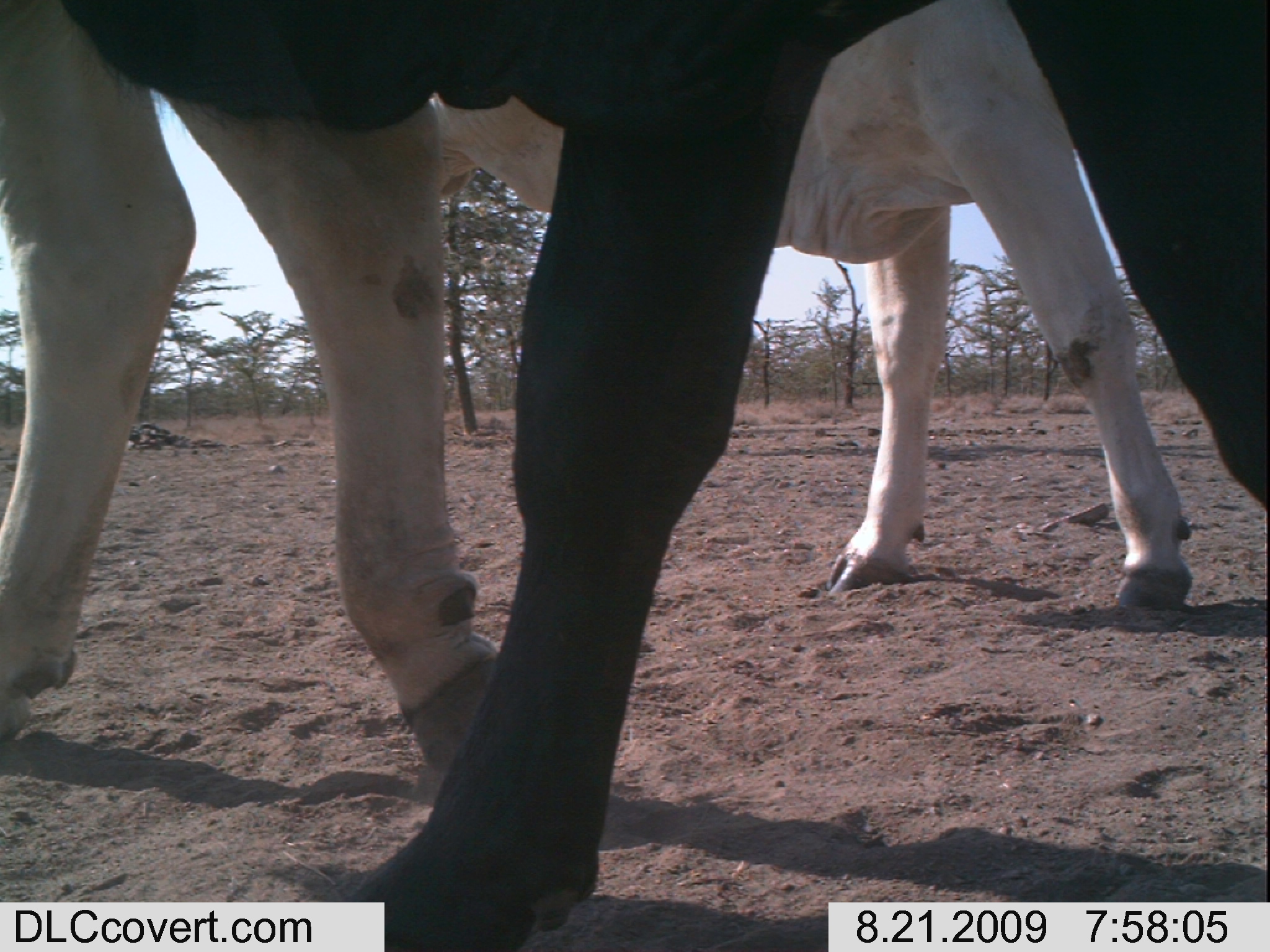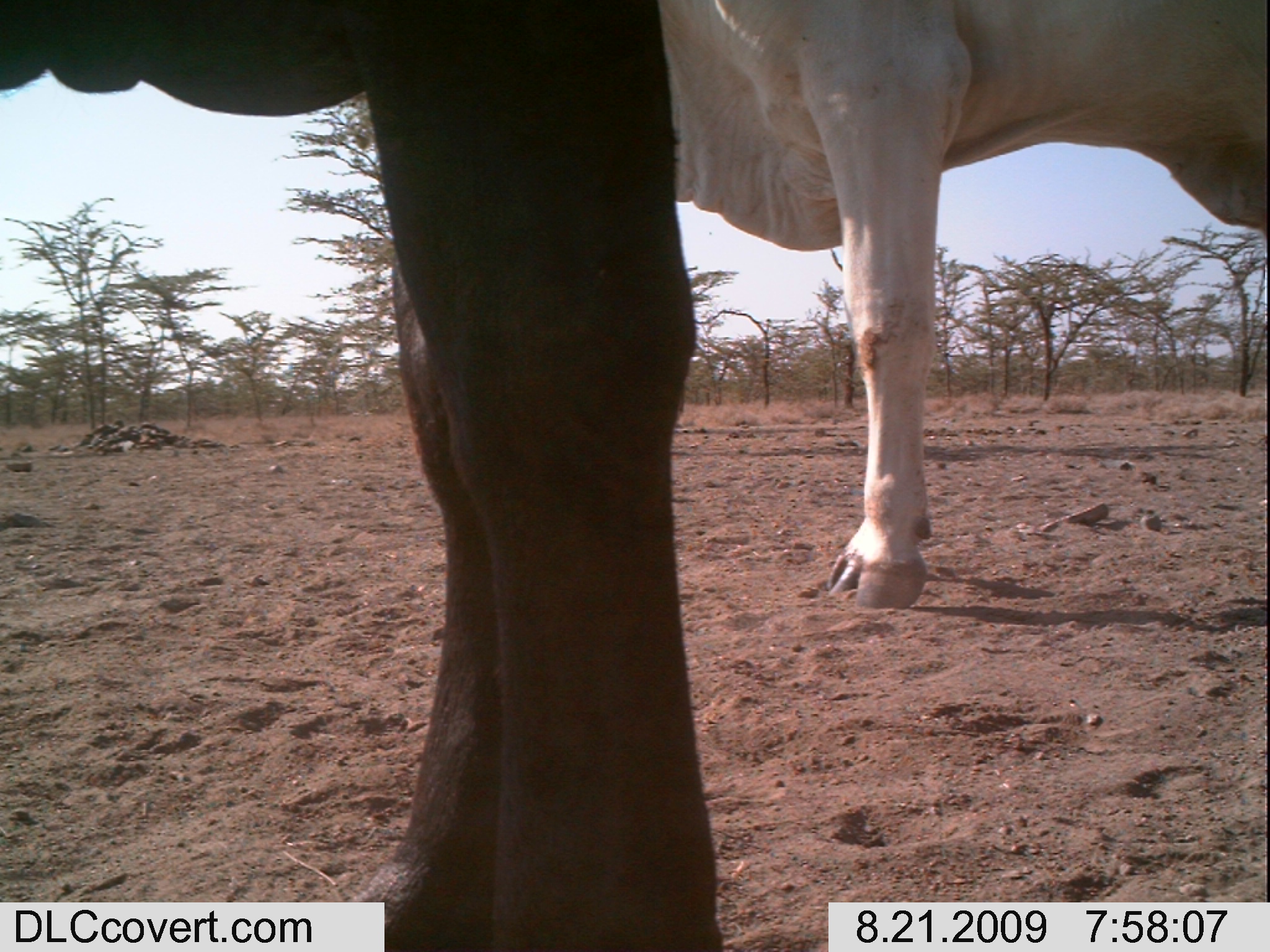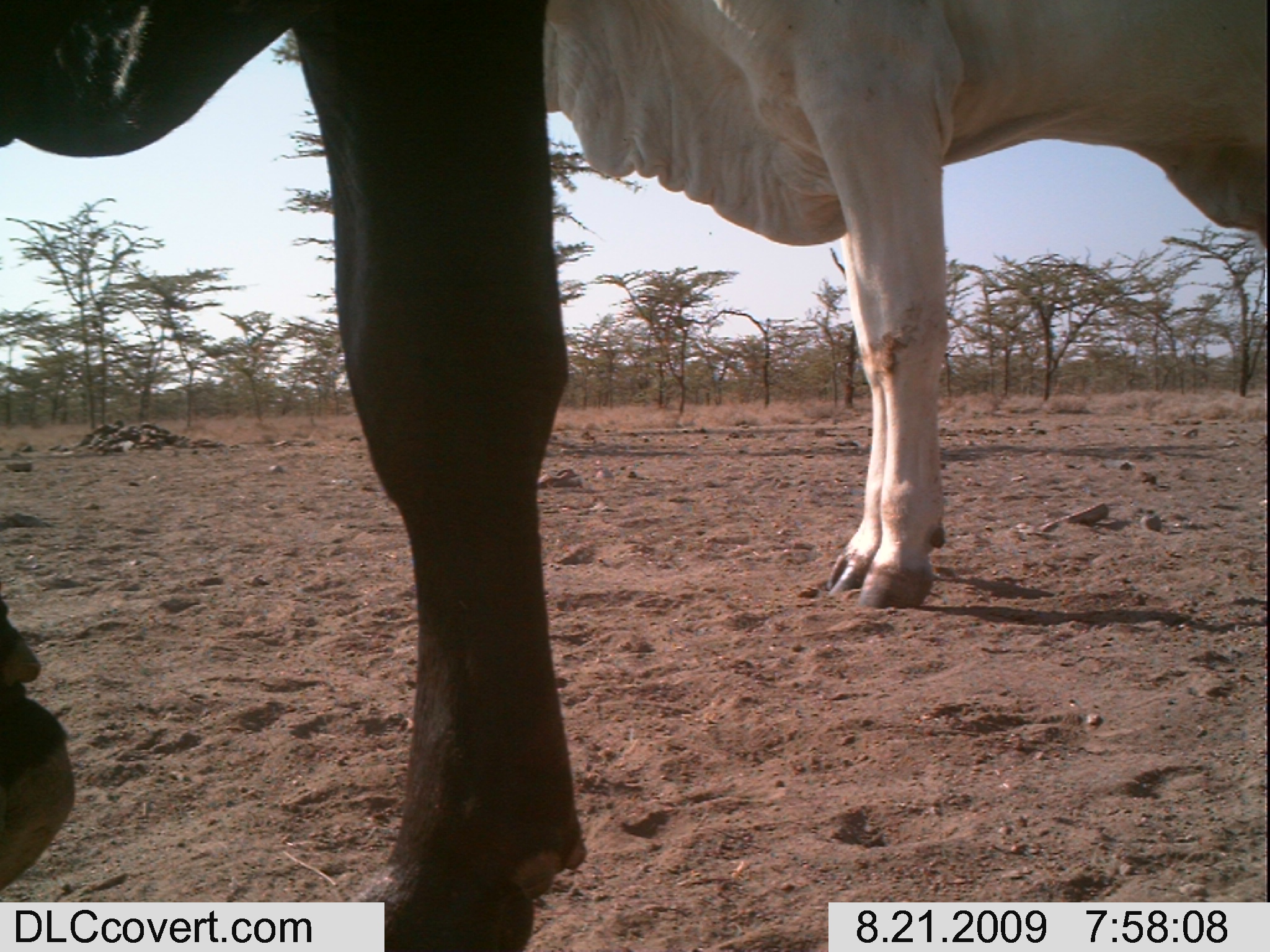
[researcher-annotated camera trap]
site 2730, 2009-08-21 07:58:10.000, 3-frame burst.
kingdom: Animalia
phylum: Chordata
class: Mammalia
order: Artiodactyla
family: Bovidae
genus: Bos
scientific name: Bos taurus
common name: domestic cattle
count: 3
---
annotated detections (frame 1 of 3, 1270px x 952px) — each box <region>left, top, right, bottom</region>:
bos taurus: <region>36, 0, 1270, 952</region>; <region>0, 0, 1192, 797</region>; <region>410, 0, 1192, 618</region>